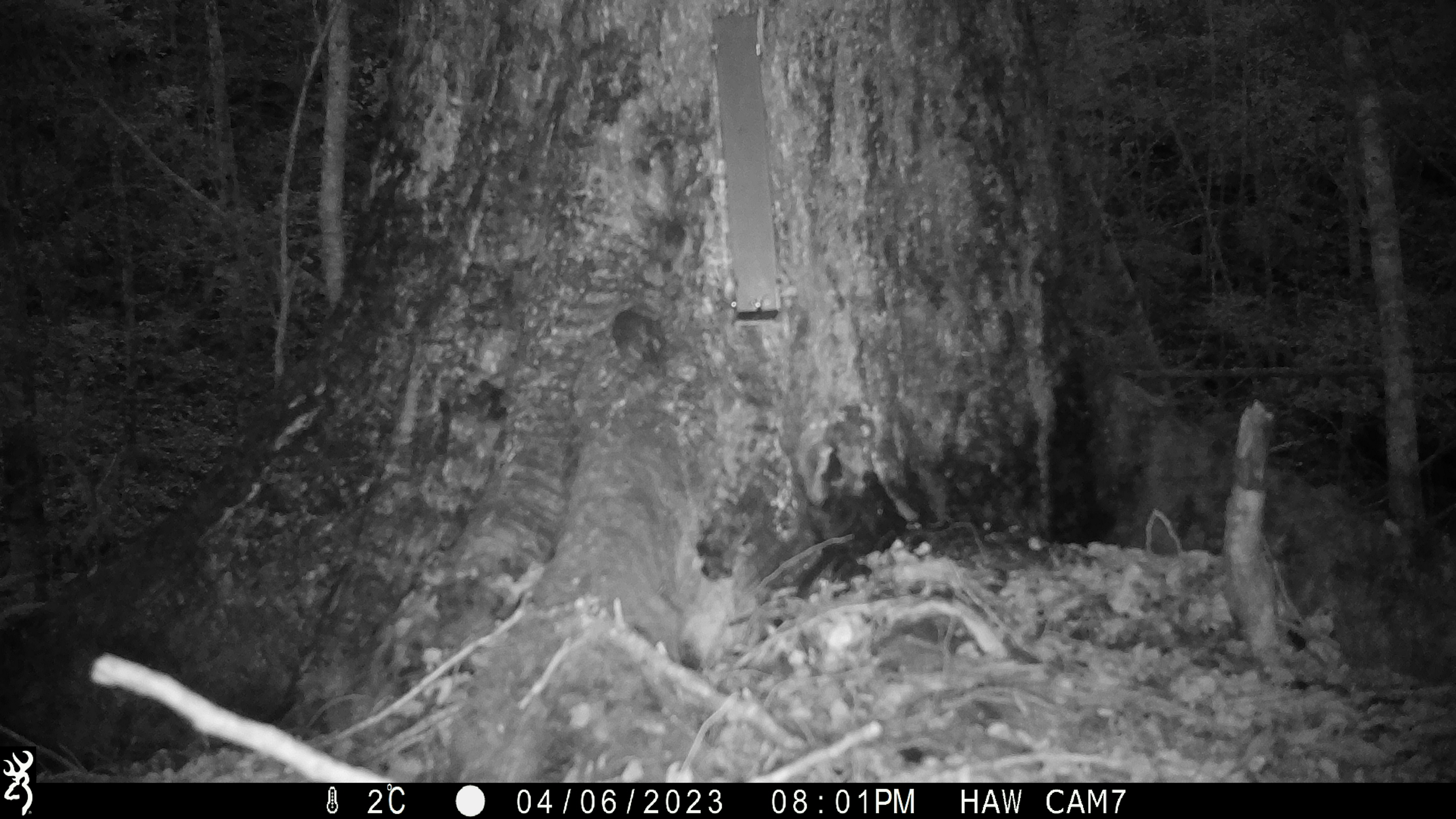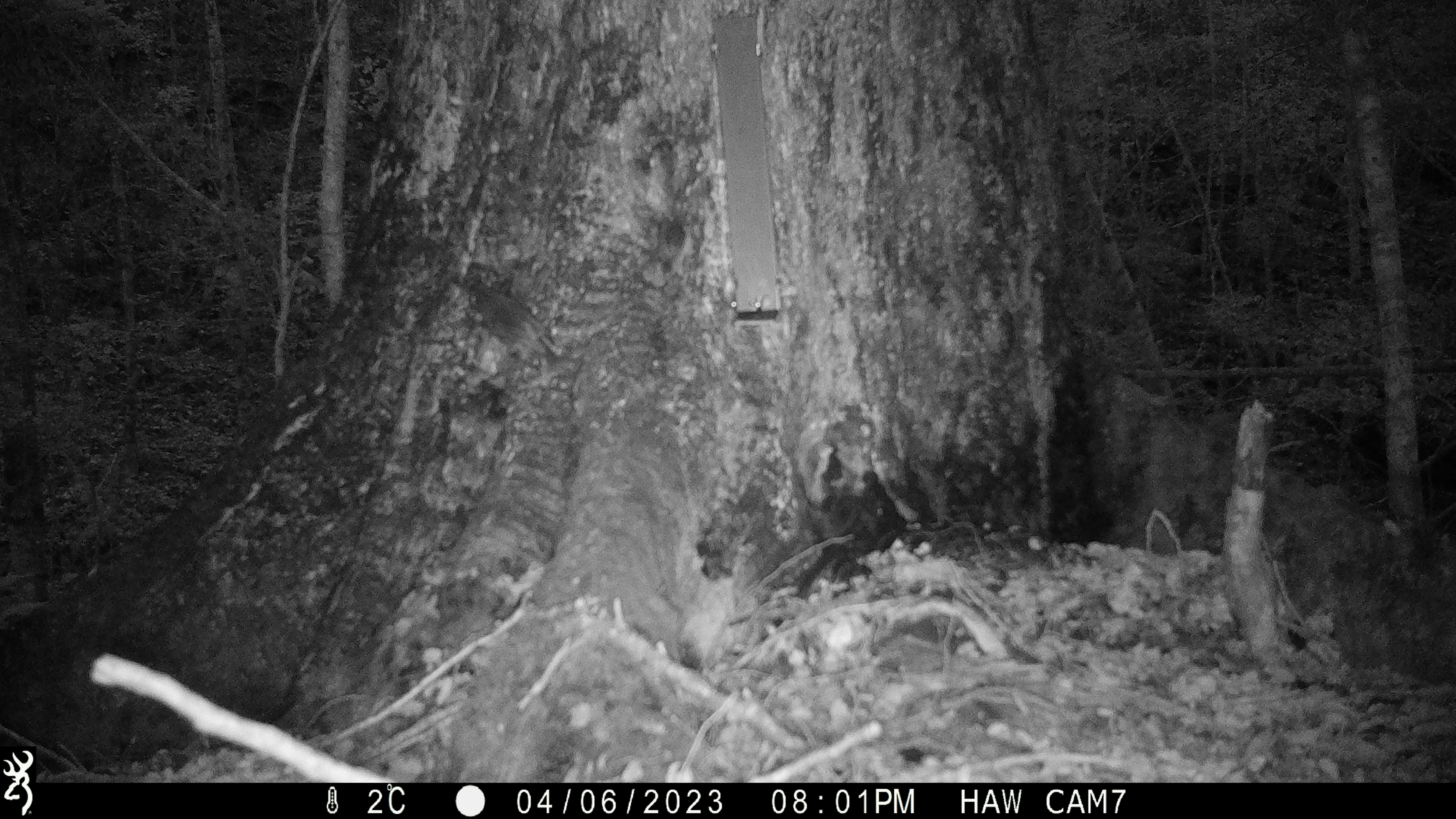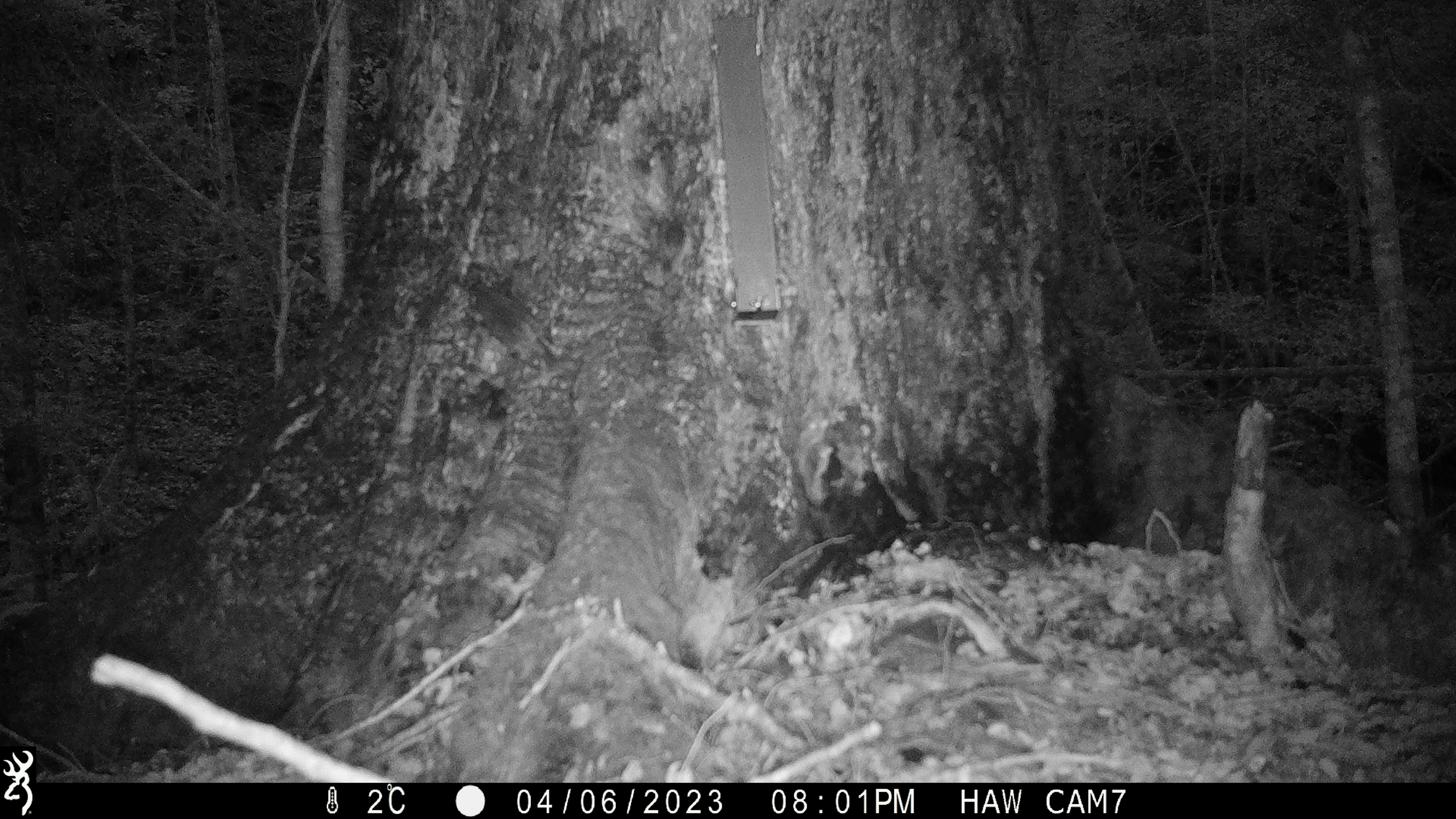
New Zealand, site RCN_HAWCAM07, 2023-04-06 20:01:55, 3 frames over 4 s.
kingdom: Animalia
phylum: Chordata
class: Aves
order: Passeriformes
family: Petroicidae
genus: Petroica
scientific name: Petroica australis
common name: new zealand robin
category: robin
Robin (new zealand robin) (Petroica australis).